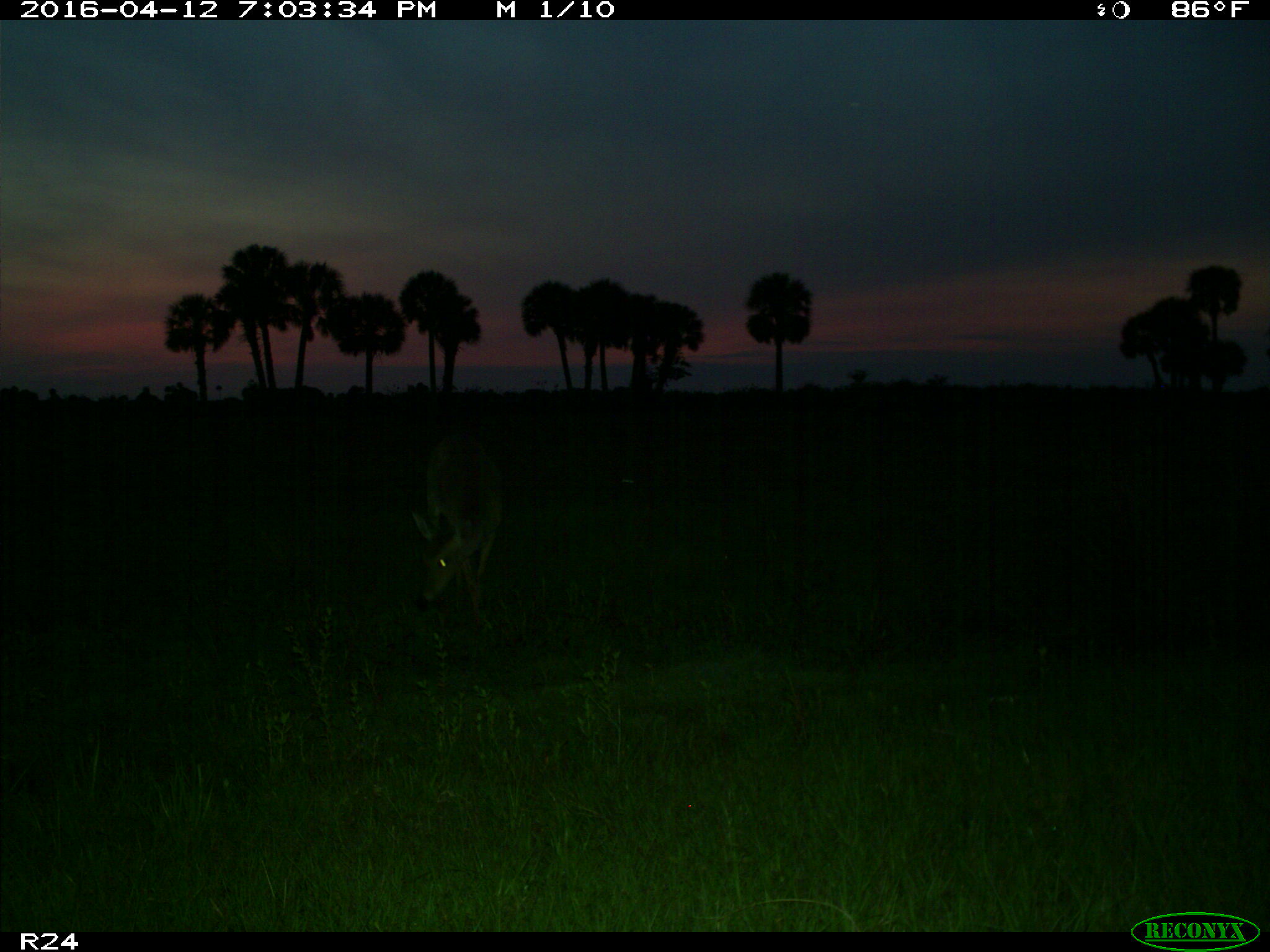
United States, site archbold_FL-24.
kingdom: Animalia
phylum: Chordata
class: Mammalia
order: Artiodactyla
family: Cervidae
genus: Odocoileus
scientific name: Odocoileus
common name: deer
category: unidentified deer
Unidentified deer (deer) (Odocoileus).